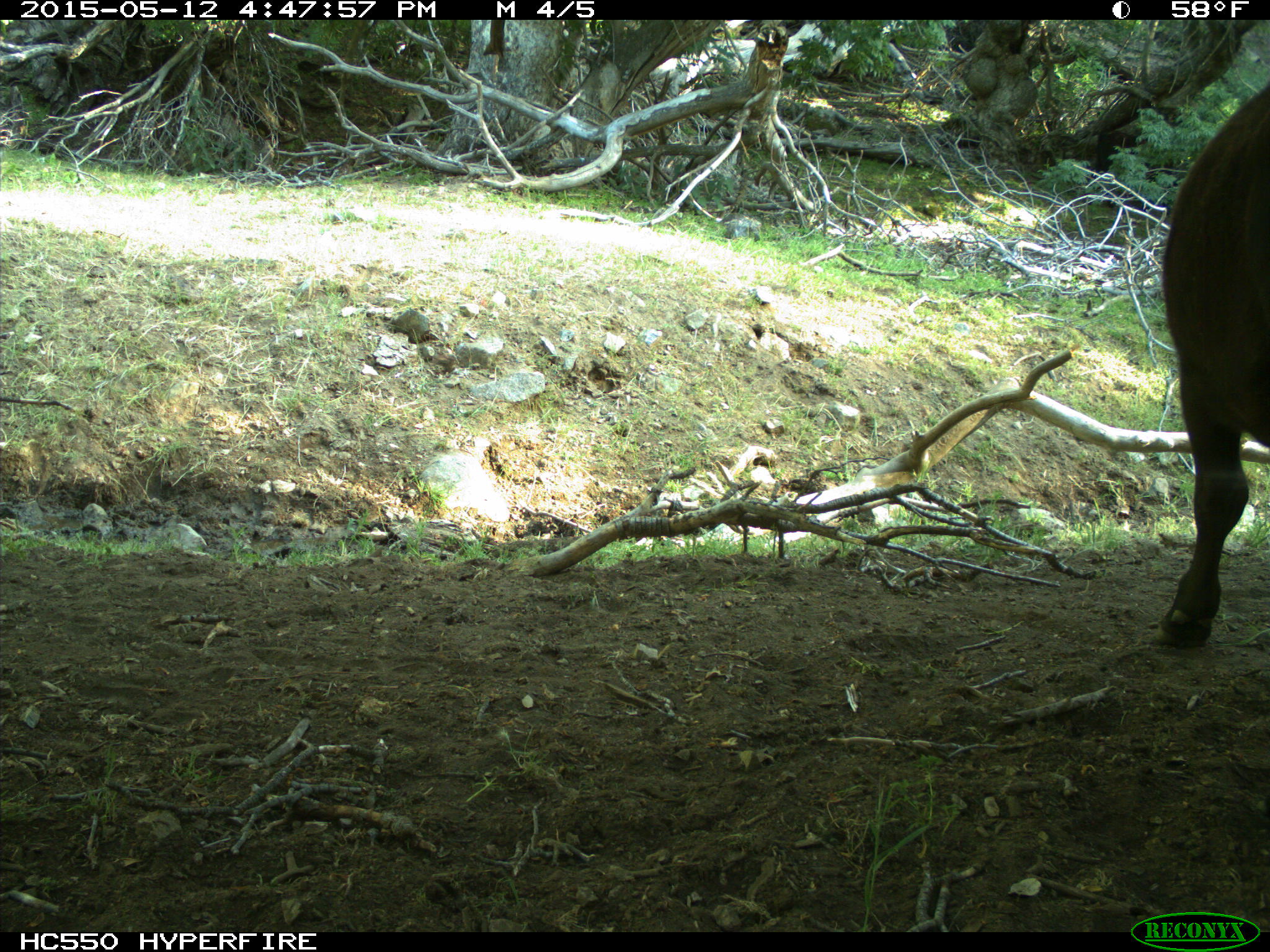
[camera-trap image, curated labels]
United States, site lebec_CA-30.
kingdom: Animalia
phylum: Chordata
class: Mammalia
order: Artiodactyla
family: Bovidae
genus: Bos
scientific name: Bos taurus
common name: domestic cow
Bos taurus (domestic cow).